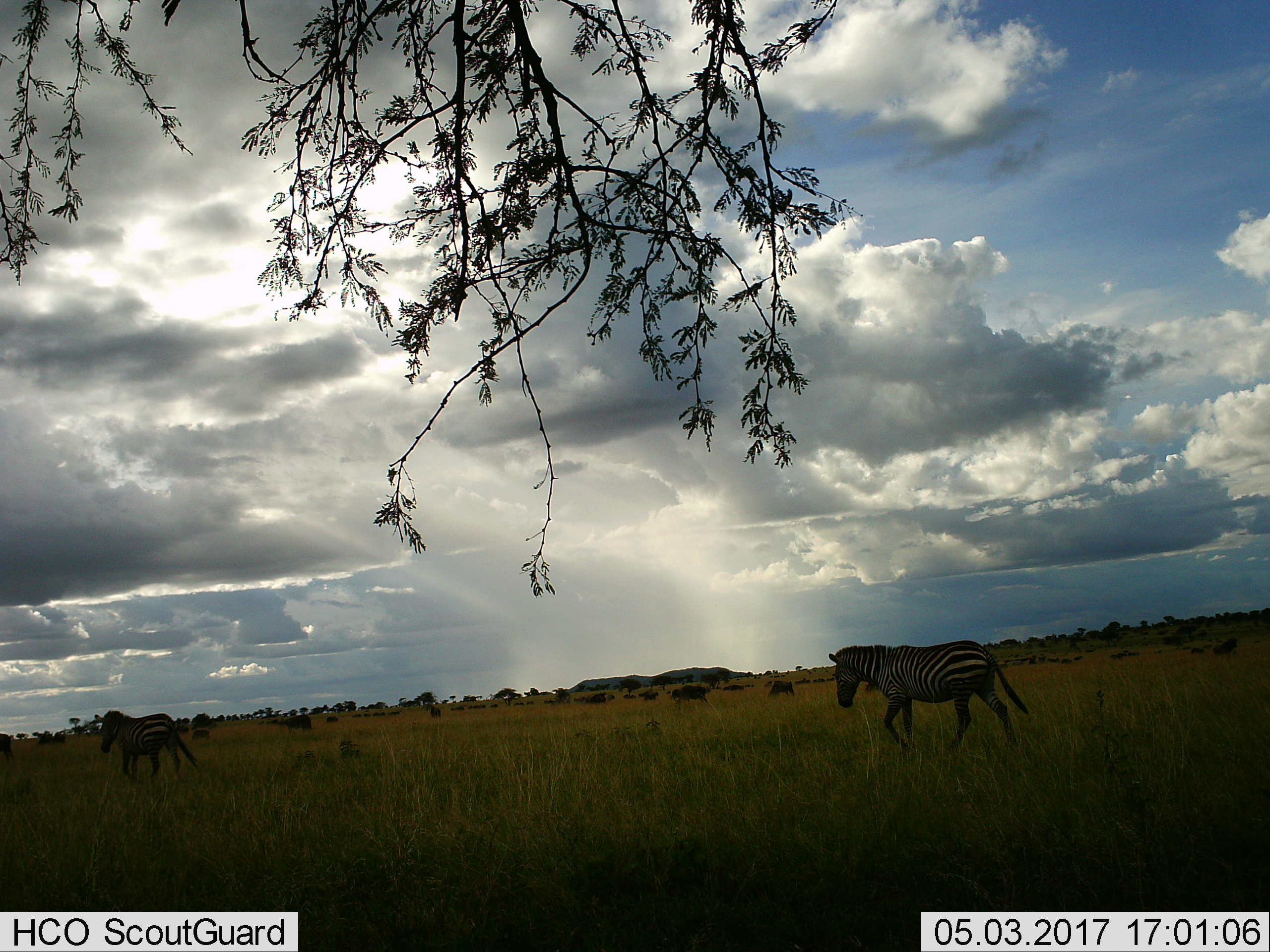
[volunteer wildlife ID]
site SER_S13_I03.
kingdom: Animalia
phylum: Chordata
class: Mammalia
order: Perissodactyla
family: Equidae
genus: Equus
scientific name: Equus quagga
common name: plains zebra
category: zebraplains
Zebraplains (plains zebra) (Equus quagga), count 2. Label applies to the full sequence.